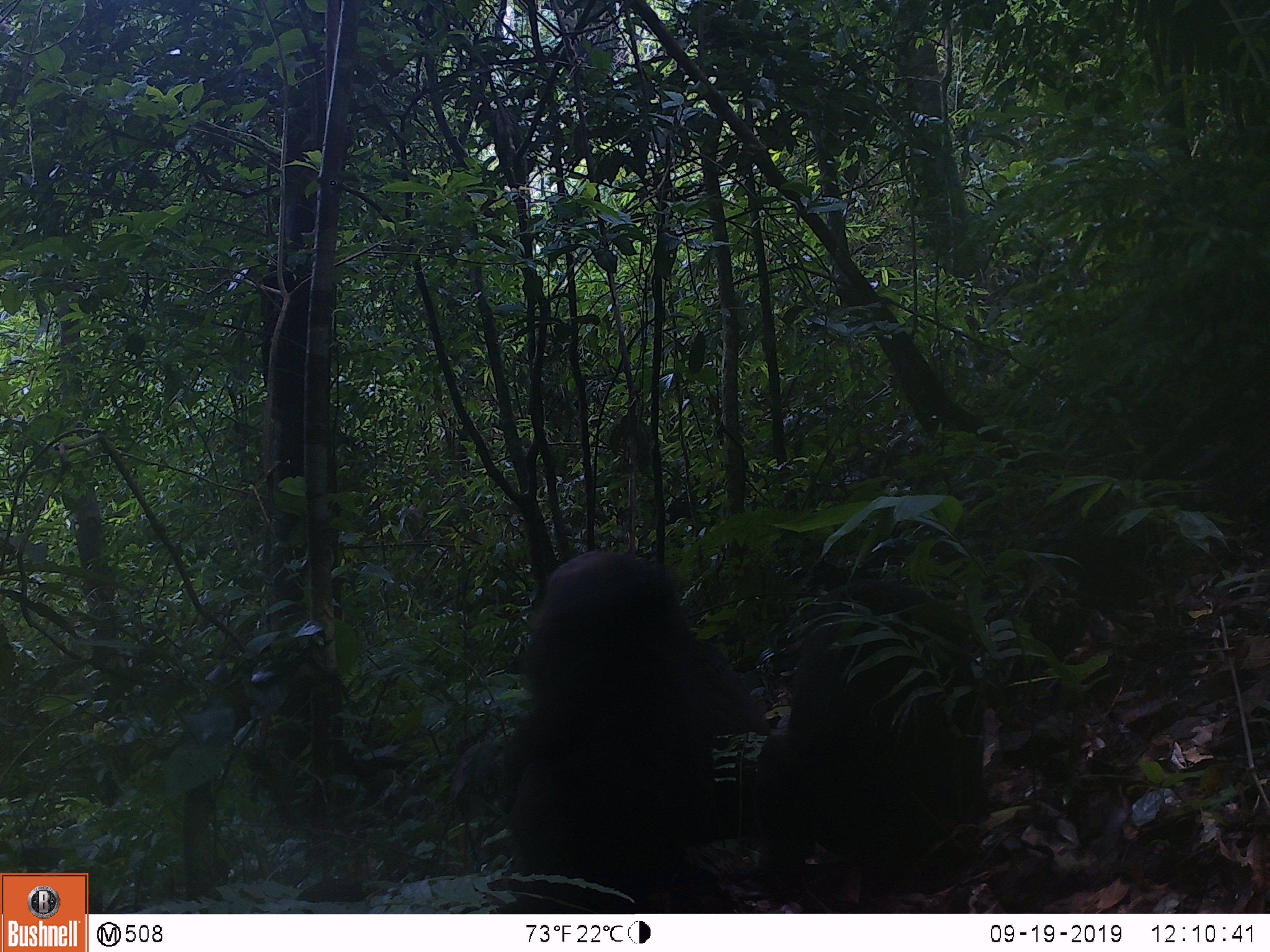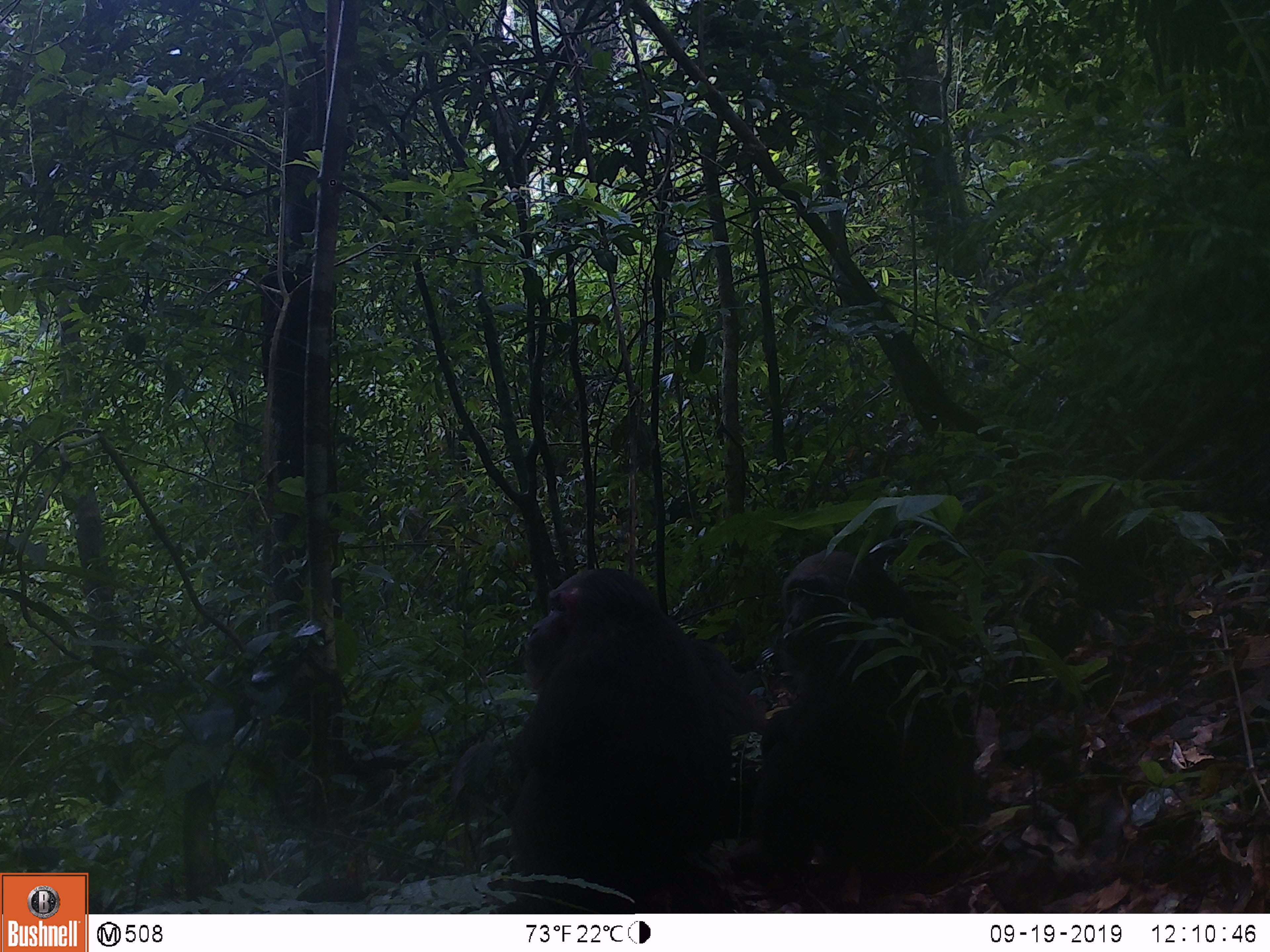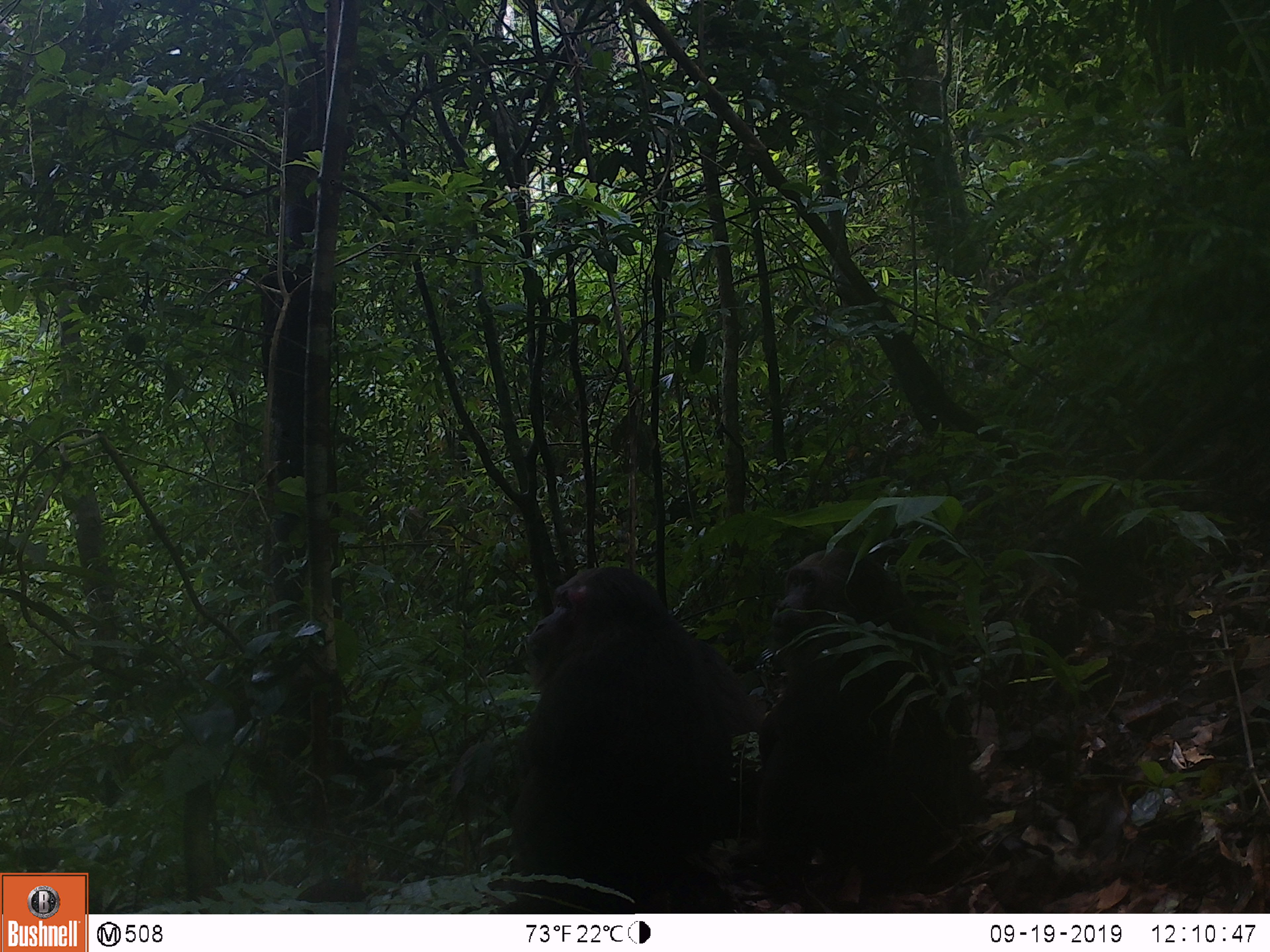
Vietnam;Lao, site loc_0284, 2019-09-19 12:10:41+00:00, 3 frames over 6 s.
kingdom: Animalia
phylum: Chordata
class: Mammalia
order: Primates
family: Cercopithecidae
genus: Macaca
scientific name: Macaca arctoides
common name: stump-tailed macaque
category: stump tailed macaque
Stump tailed macaque (stump-tailed macaque) (Macaca arctoides). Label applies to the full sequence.